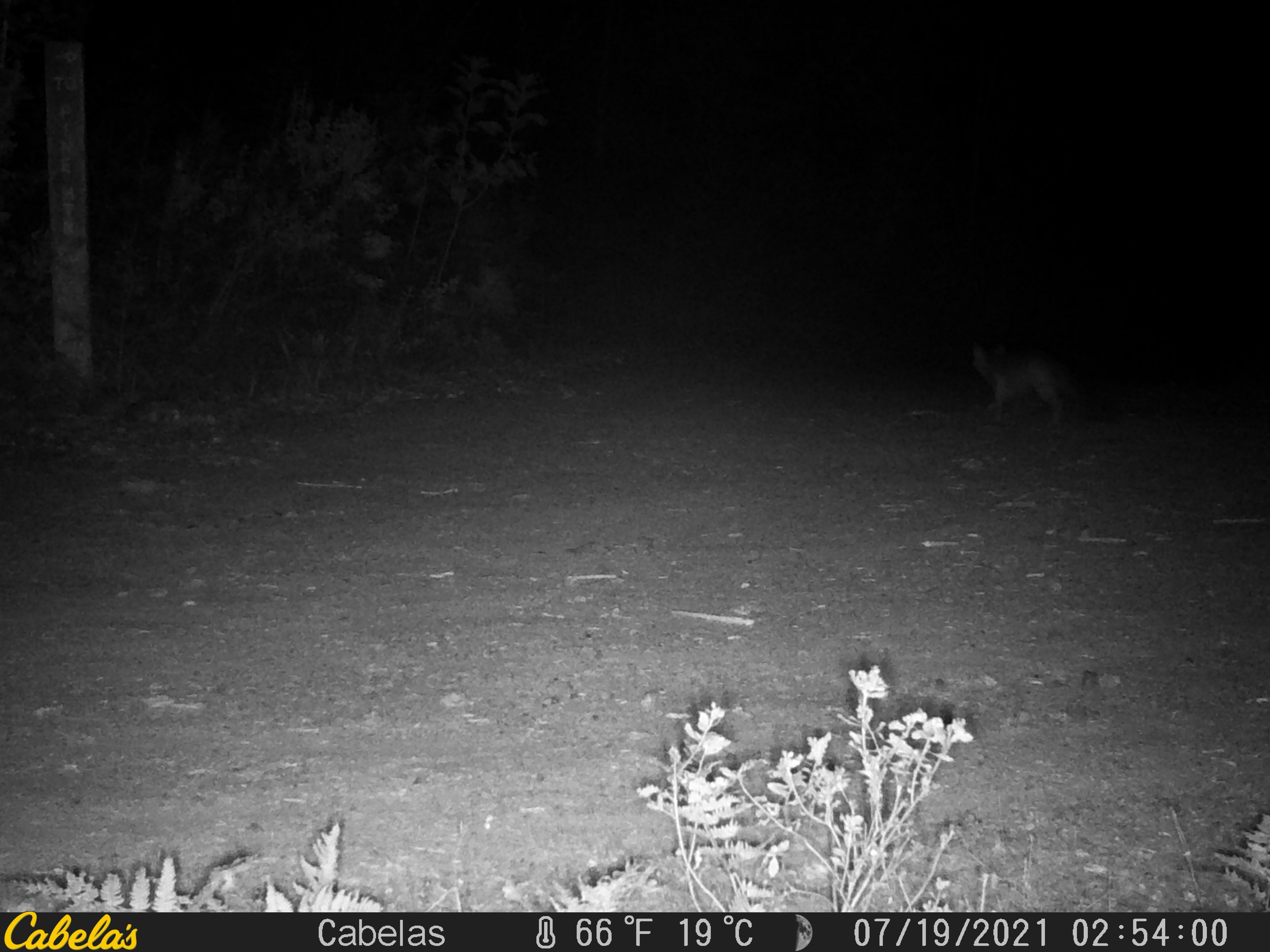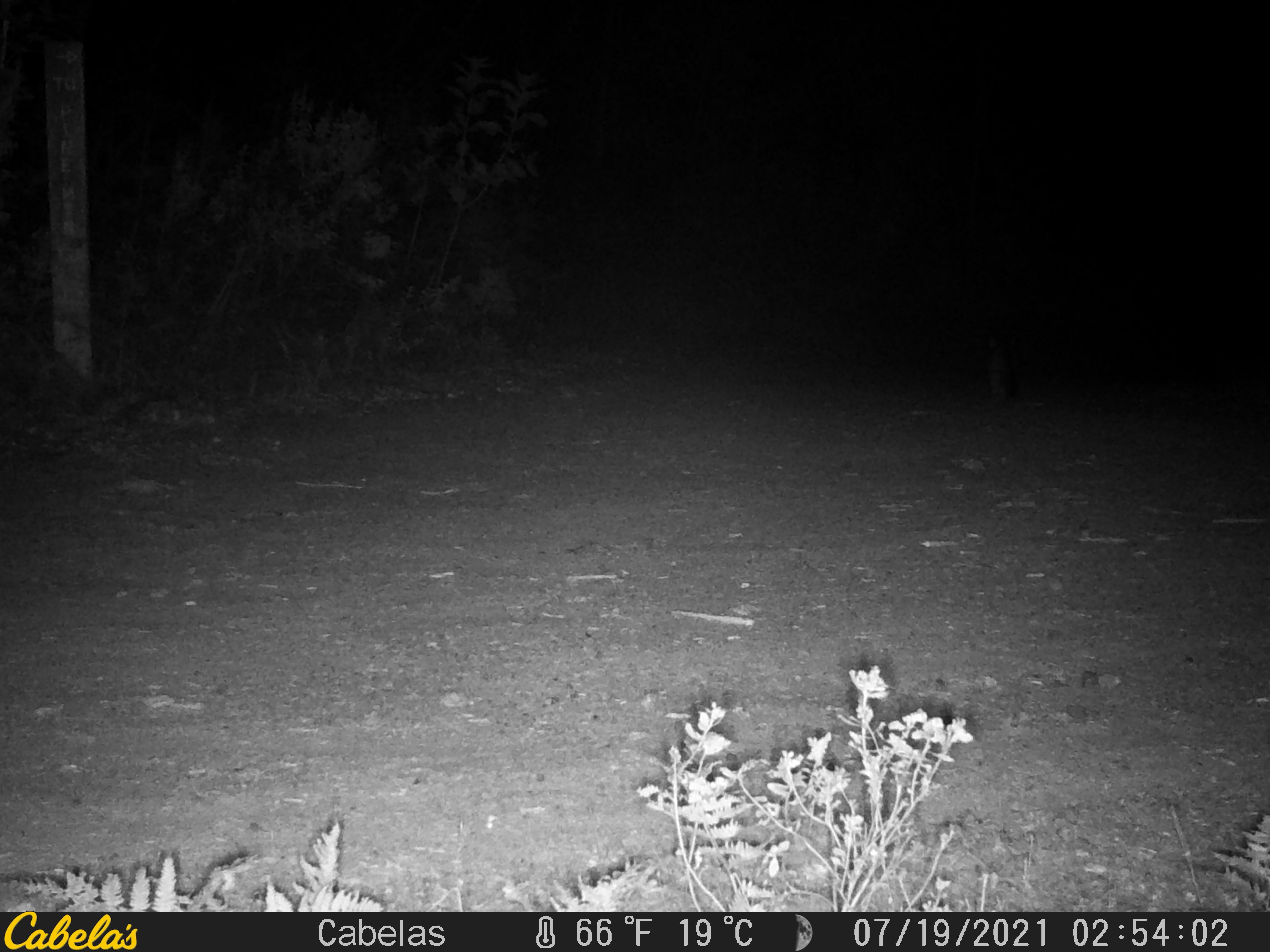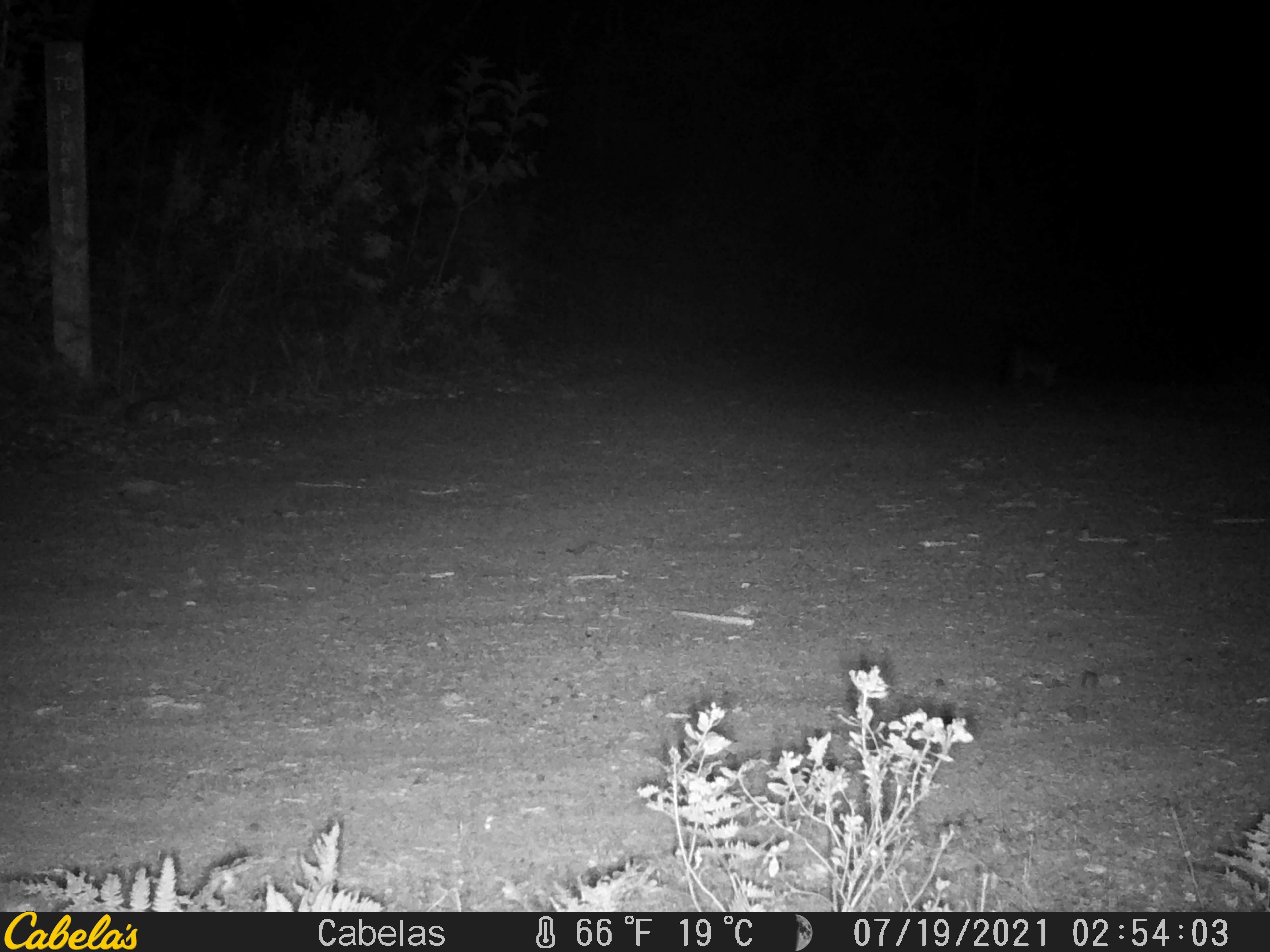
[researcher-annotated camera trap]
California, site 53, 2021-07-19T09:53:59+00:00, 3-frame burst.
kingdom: Animalia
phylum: Chordata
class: Mammalia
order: Carnivora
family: Canidae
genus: Urocyon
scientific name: Urocyon cinereoargenteus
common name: gray fox